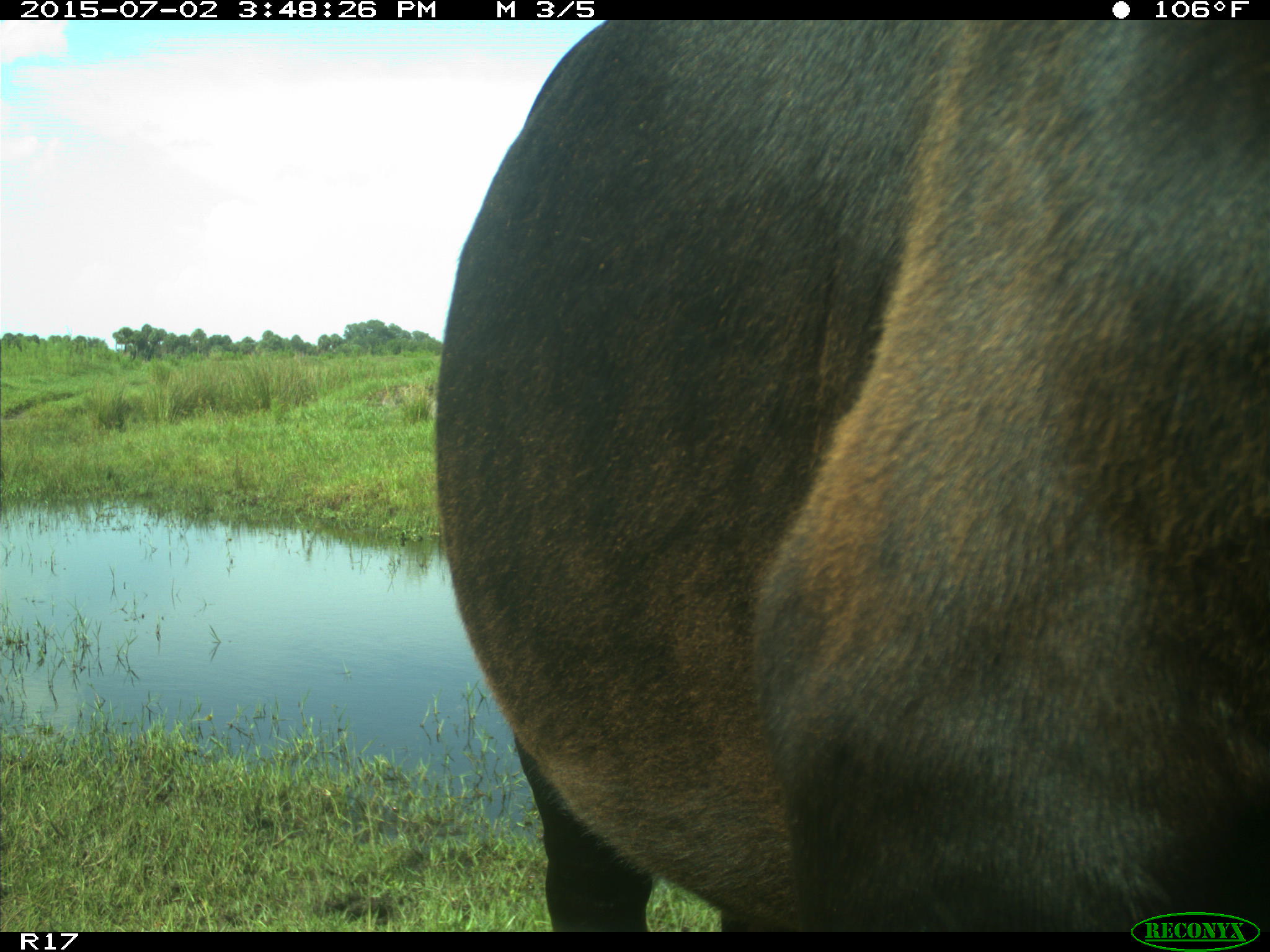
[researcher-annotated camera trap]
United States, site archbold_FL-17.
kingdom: Animalia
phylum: Chordata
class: Mammalia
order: Artiodactyla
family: Bovidae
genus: Bos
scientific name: Bos taurus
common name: domestic cow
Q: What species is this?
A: Bos taurus (domestic cow).